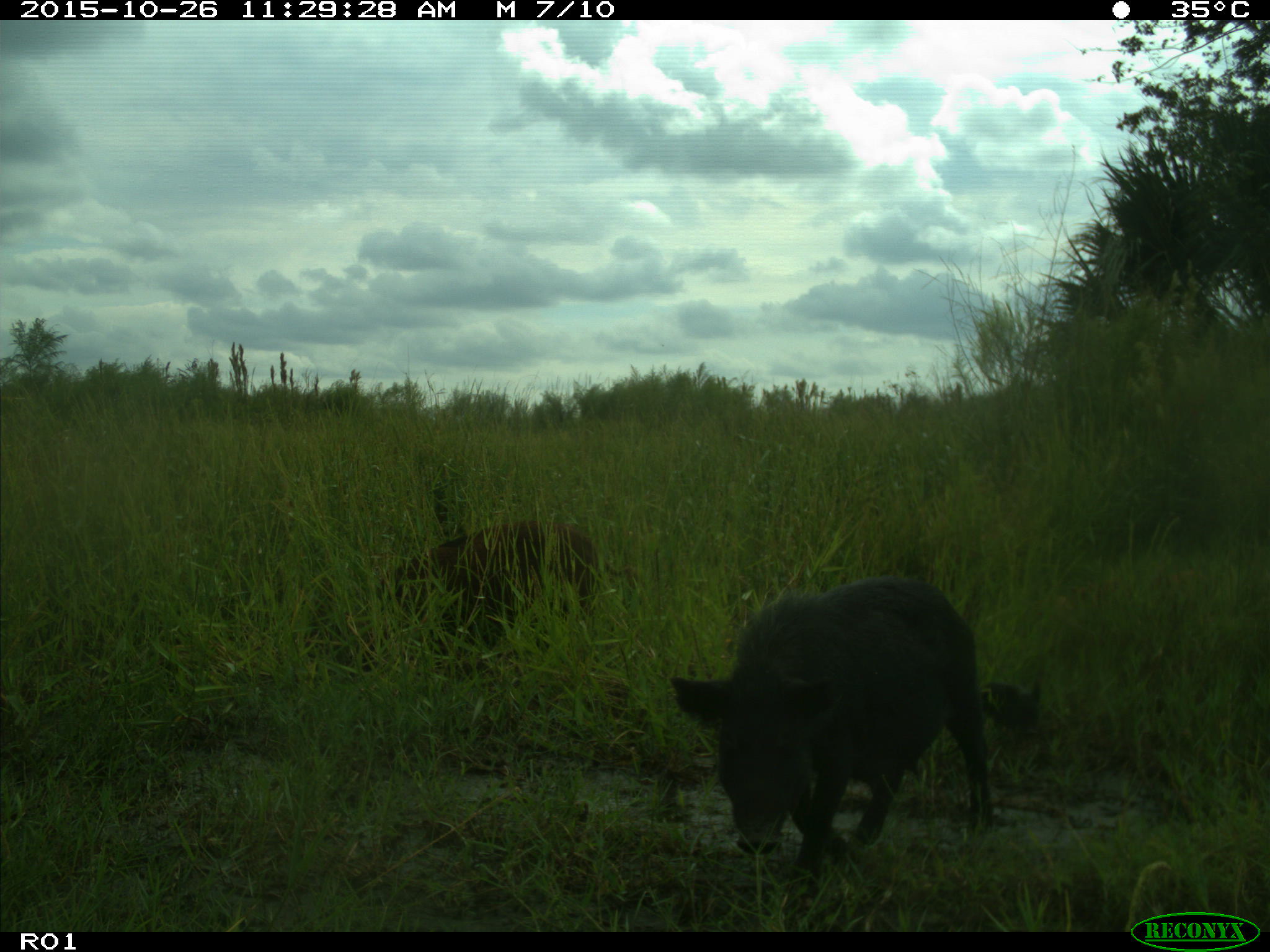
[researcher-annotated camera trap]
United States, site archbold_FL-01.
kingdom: Animalia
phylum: Chordata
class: Mammalia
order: Artiodactyla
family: Suidae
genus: Sus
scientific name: Sus scrofa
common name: wild boar